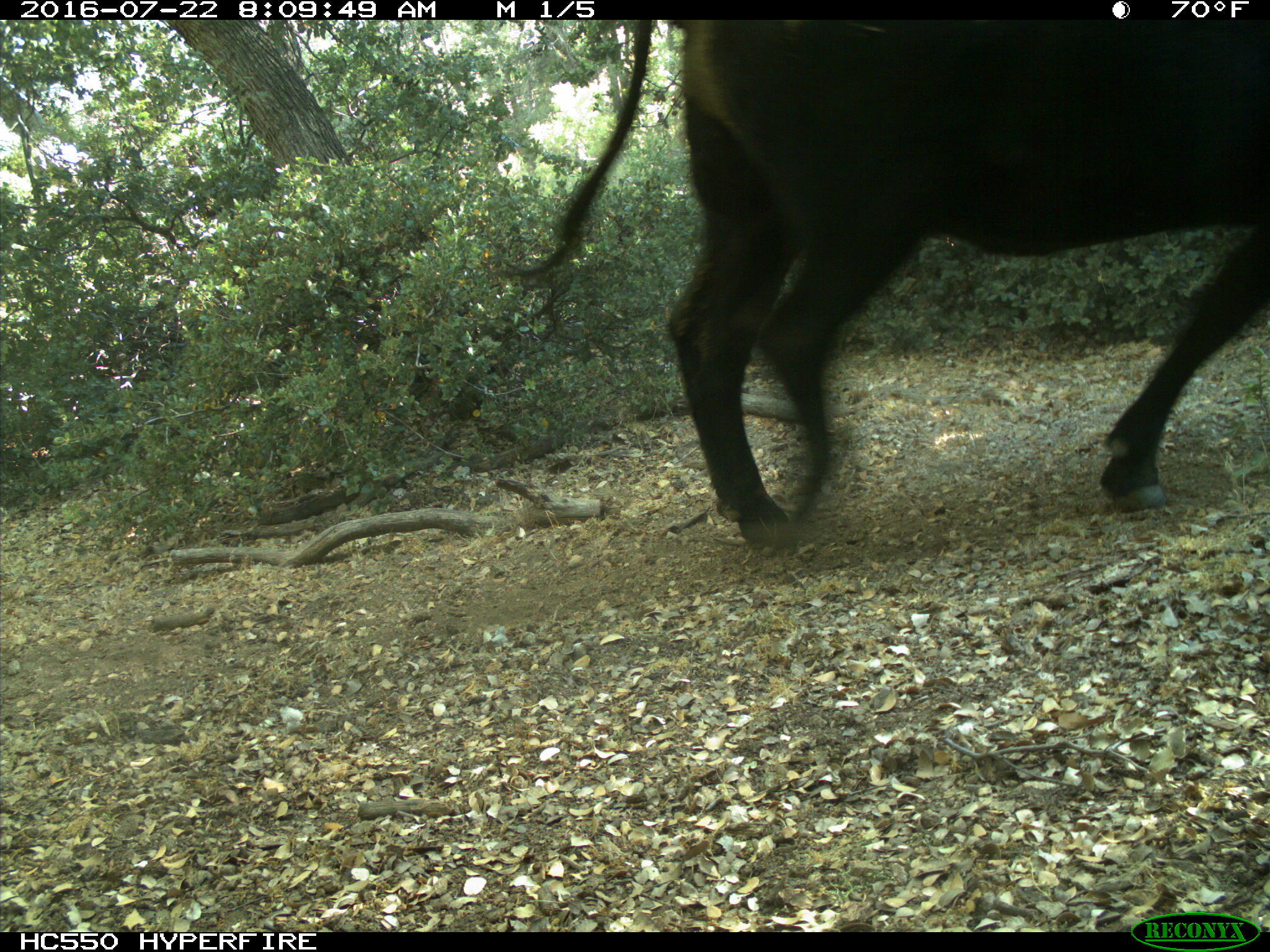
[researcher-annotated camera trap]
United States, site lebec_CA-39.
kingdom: Animalia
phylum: Chordata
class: Mammalia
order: Artiodactyla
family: Bovidae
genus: Bos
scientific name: Bos taurus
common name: domestic cow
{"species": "Bos taurus (domestic cow)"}